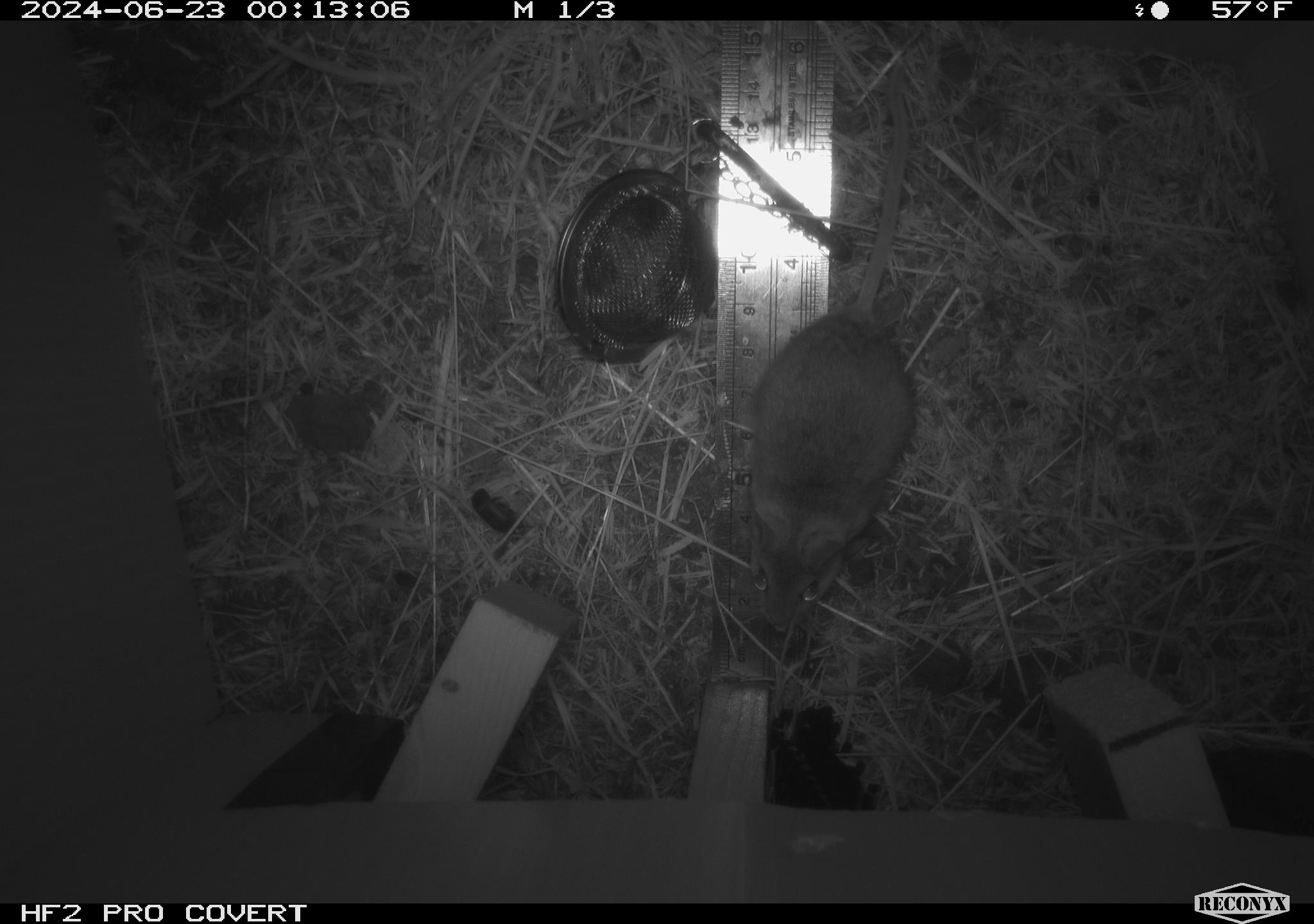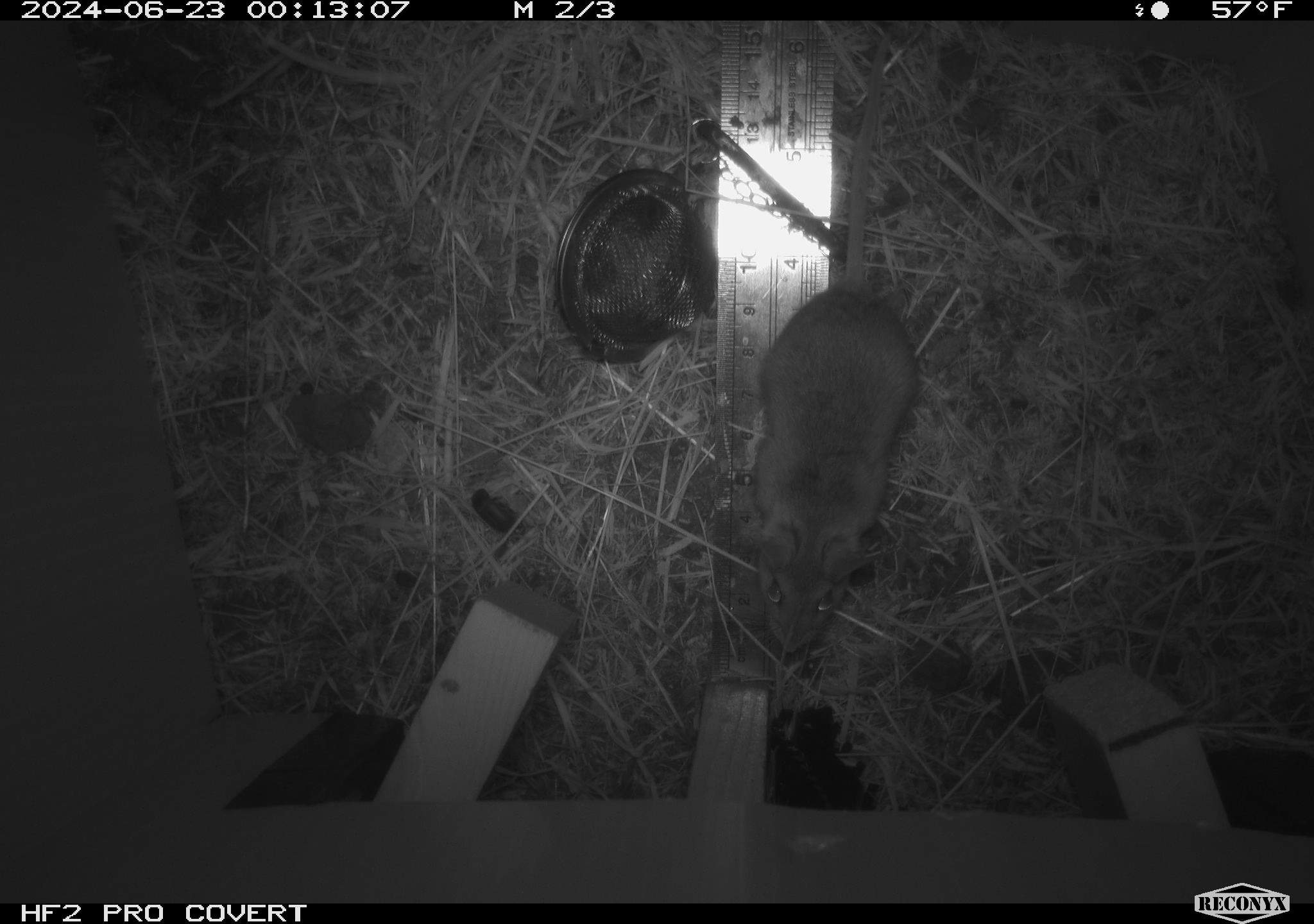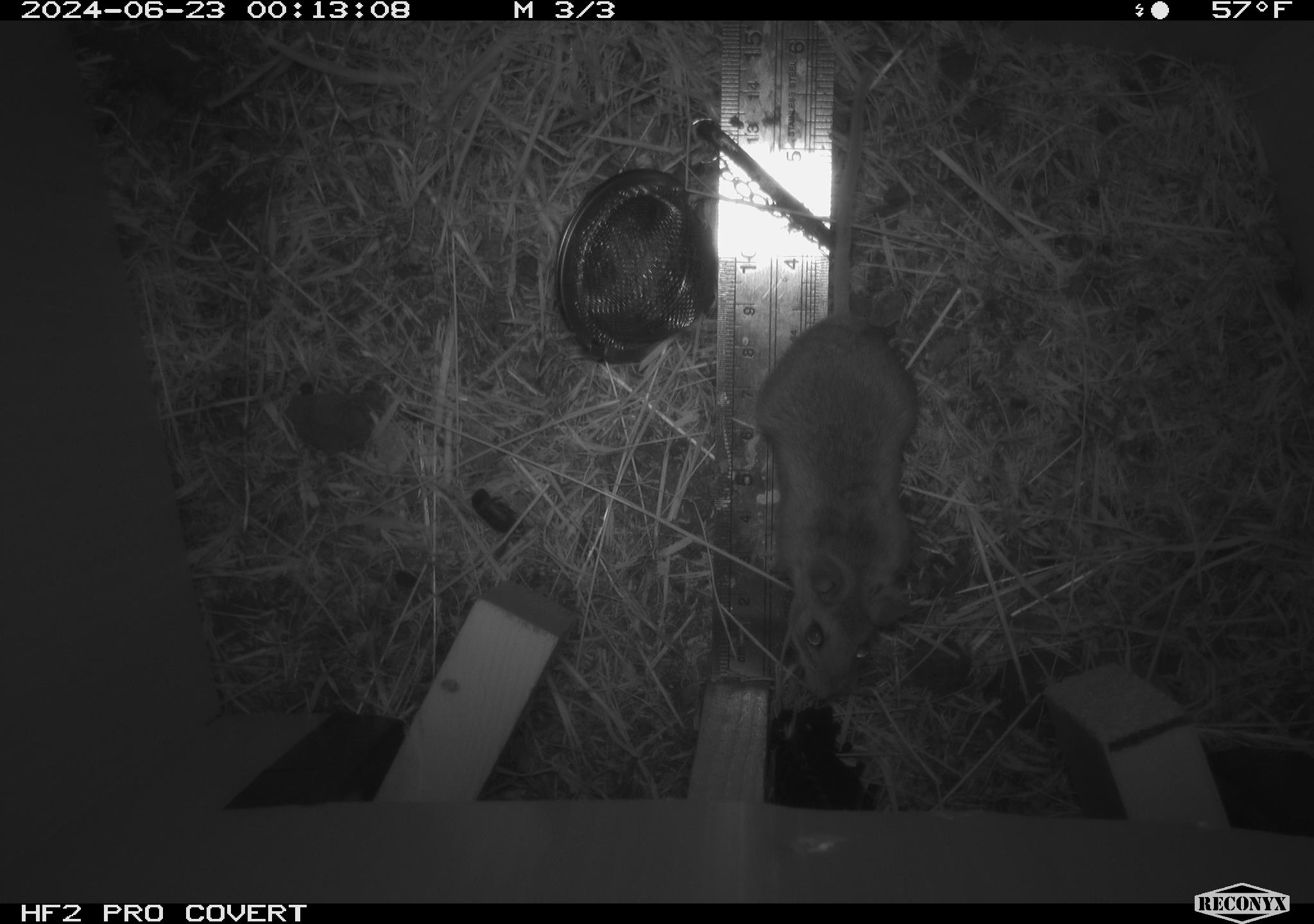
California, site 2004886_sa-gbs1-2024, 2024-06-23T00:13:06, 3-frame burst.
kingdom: Animalia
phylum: Chordata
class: Mammalia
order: Rodentia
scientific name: Rodentia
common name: mouse species